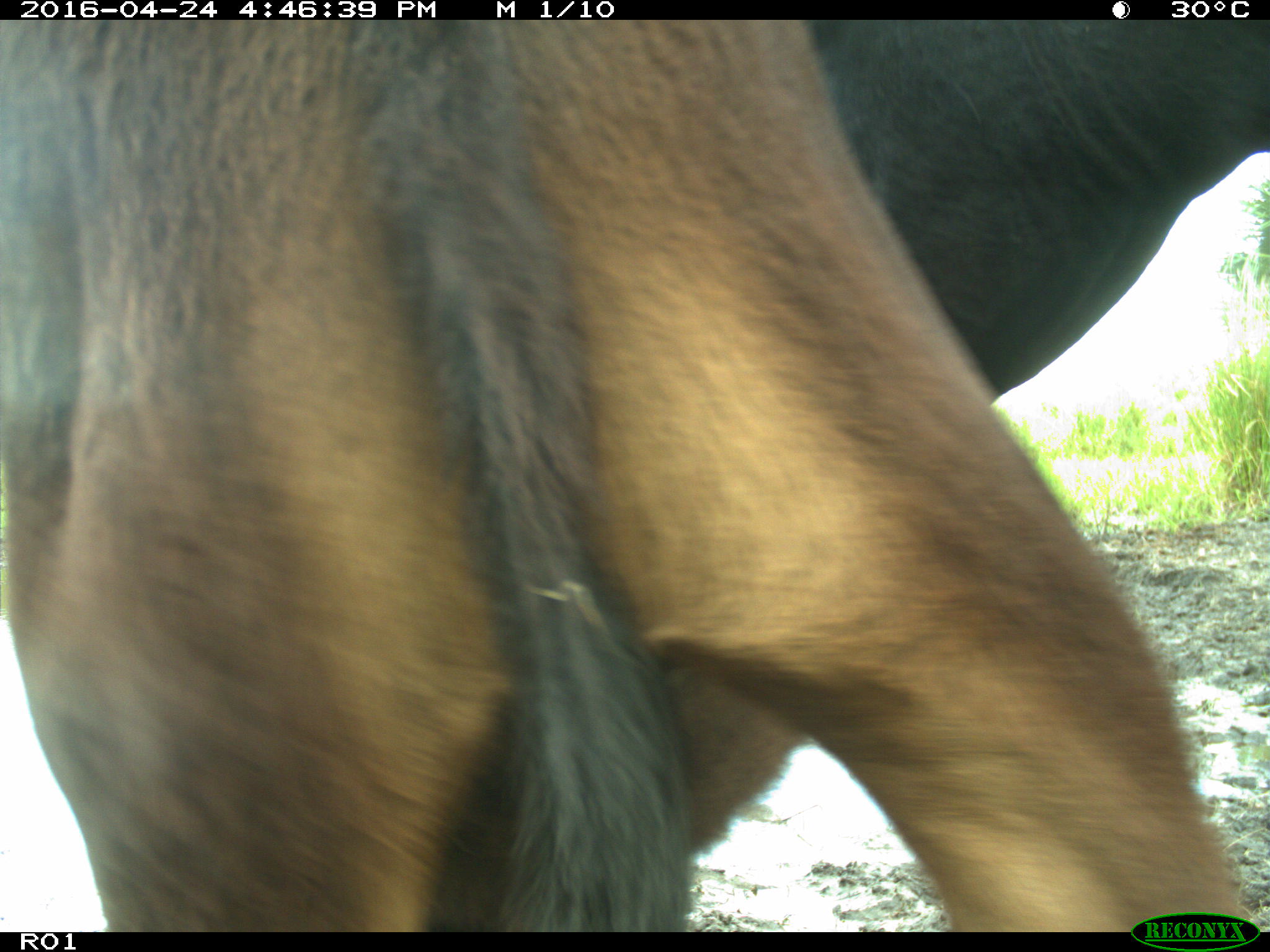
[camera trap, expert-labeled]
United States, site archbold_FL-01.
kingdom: Animalia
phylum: Chordata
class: Mammalia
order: Artiodactyla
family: Bovidae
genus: Bos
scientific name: Bos taurus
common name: domestic cow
Bos taurus (domestic cow).